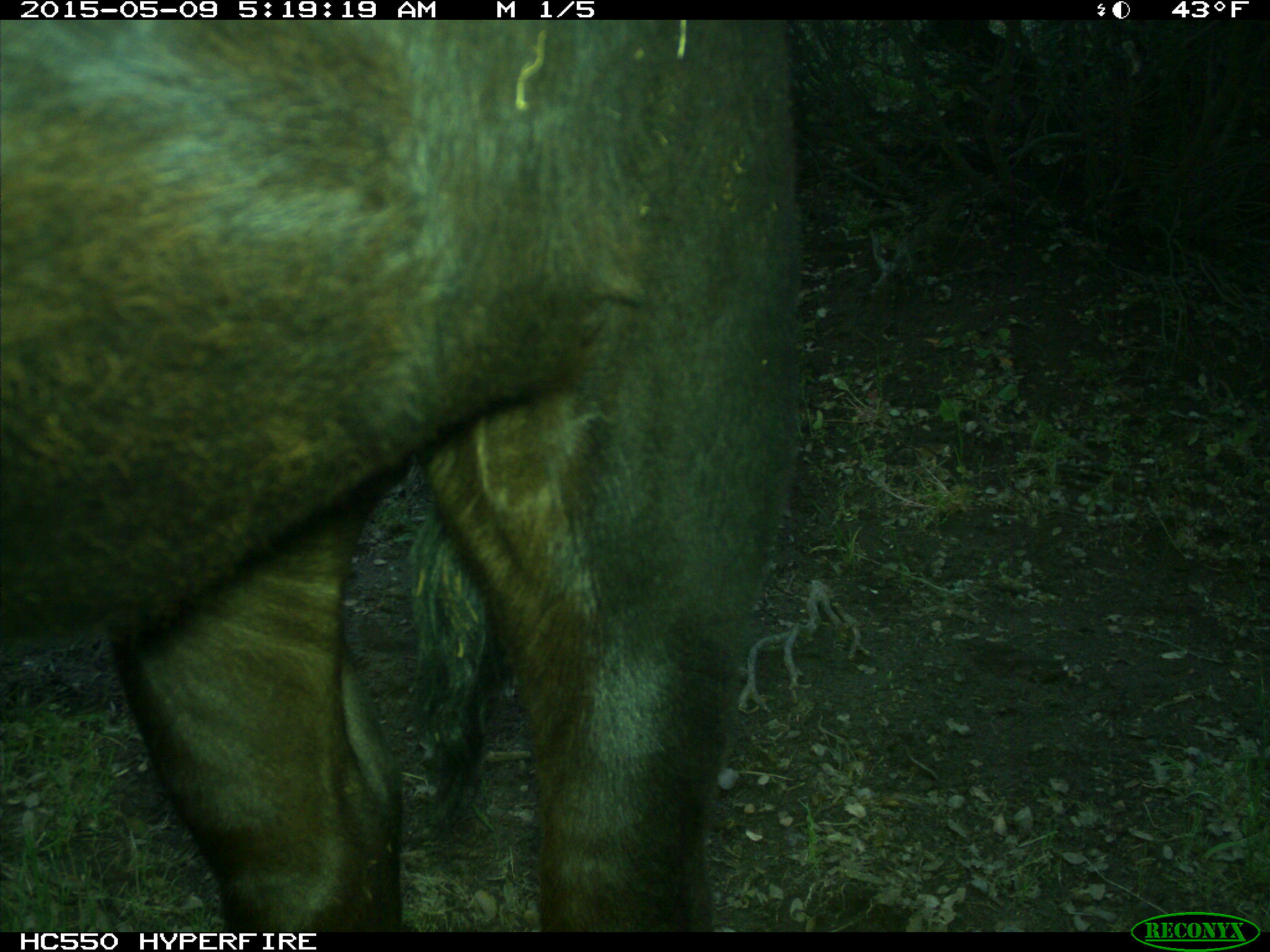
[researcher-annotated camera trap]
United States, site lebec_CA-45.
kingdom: Animalia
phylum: Chordata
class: Mammalia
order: Artiodactyla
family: Bovidae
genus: Bos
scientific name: Bos taurus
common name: domestic cow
Bos taurus (domestic cow).